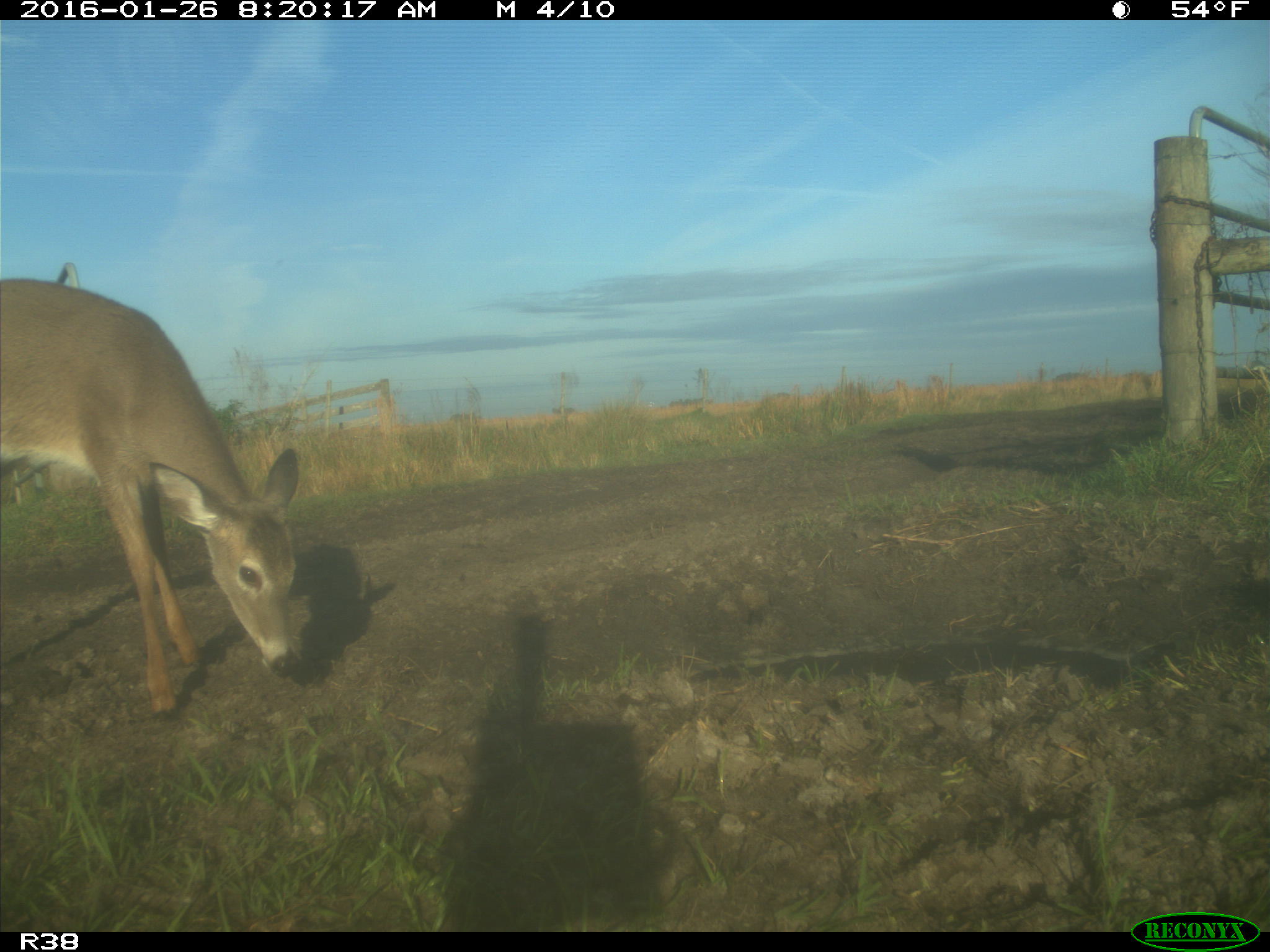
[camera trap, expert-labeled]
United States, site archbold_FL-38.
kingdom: Animalia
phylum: Chordata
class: Mammalia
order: Artiodactyla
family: Cervidae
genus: Odocoileus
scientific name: Odocoileus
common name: deer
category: unidentified deer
Unidentified deer (deer) (Odocoileus).